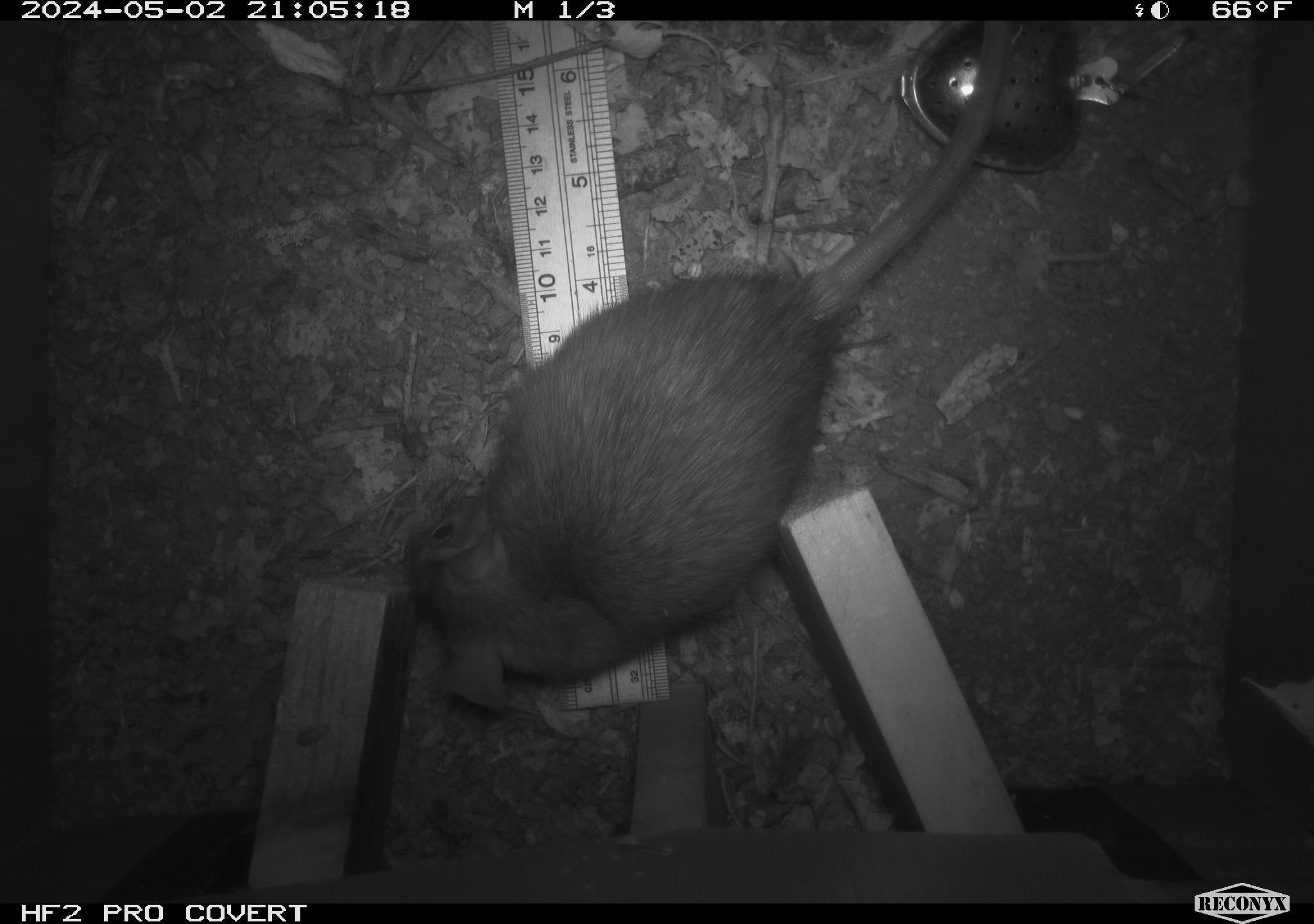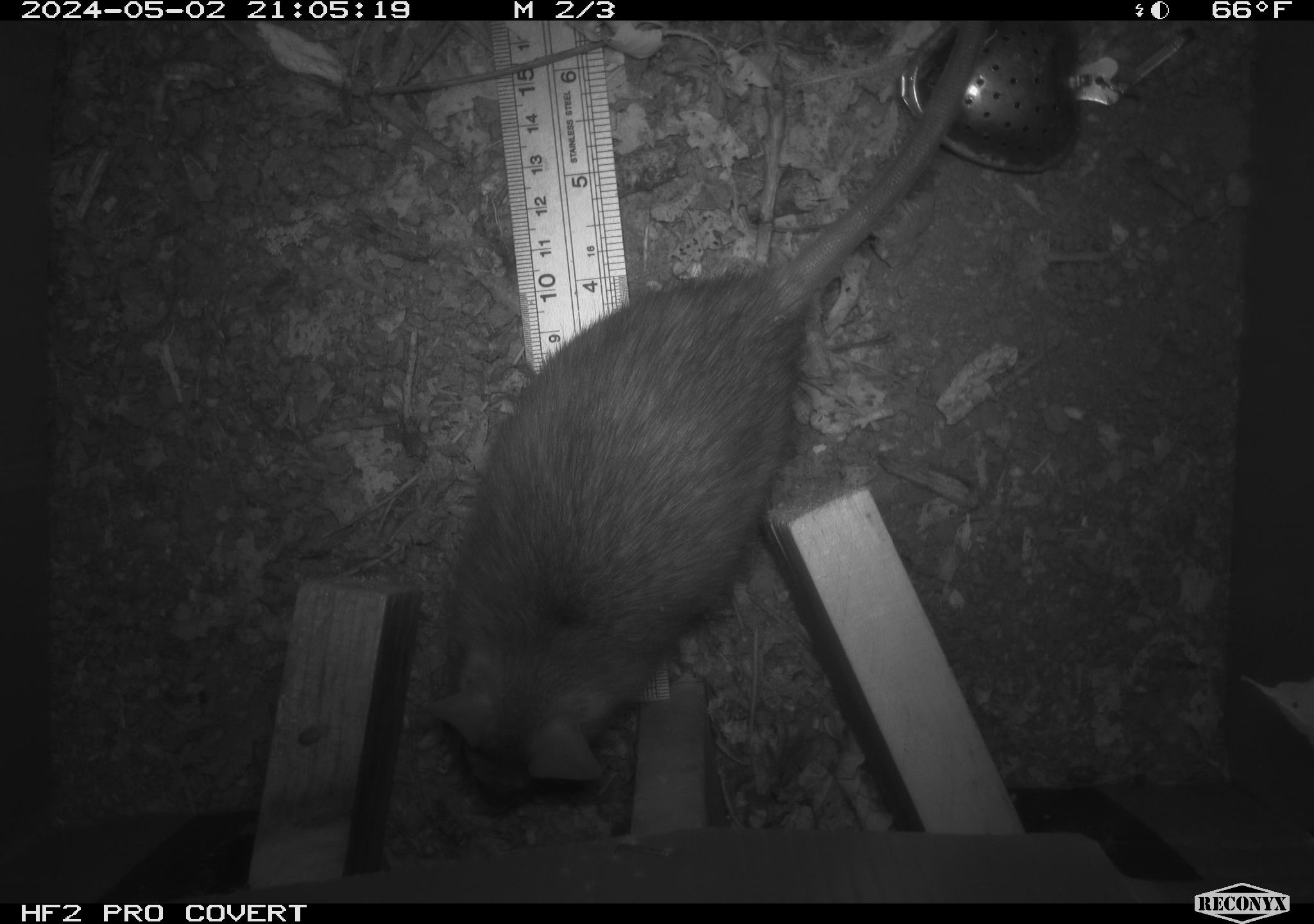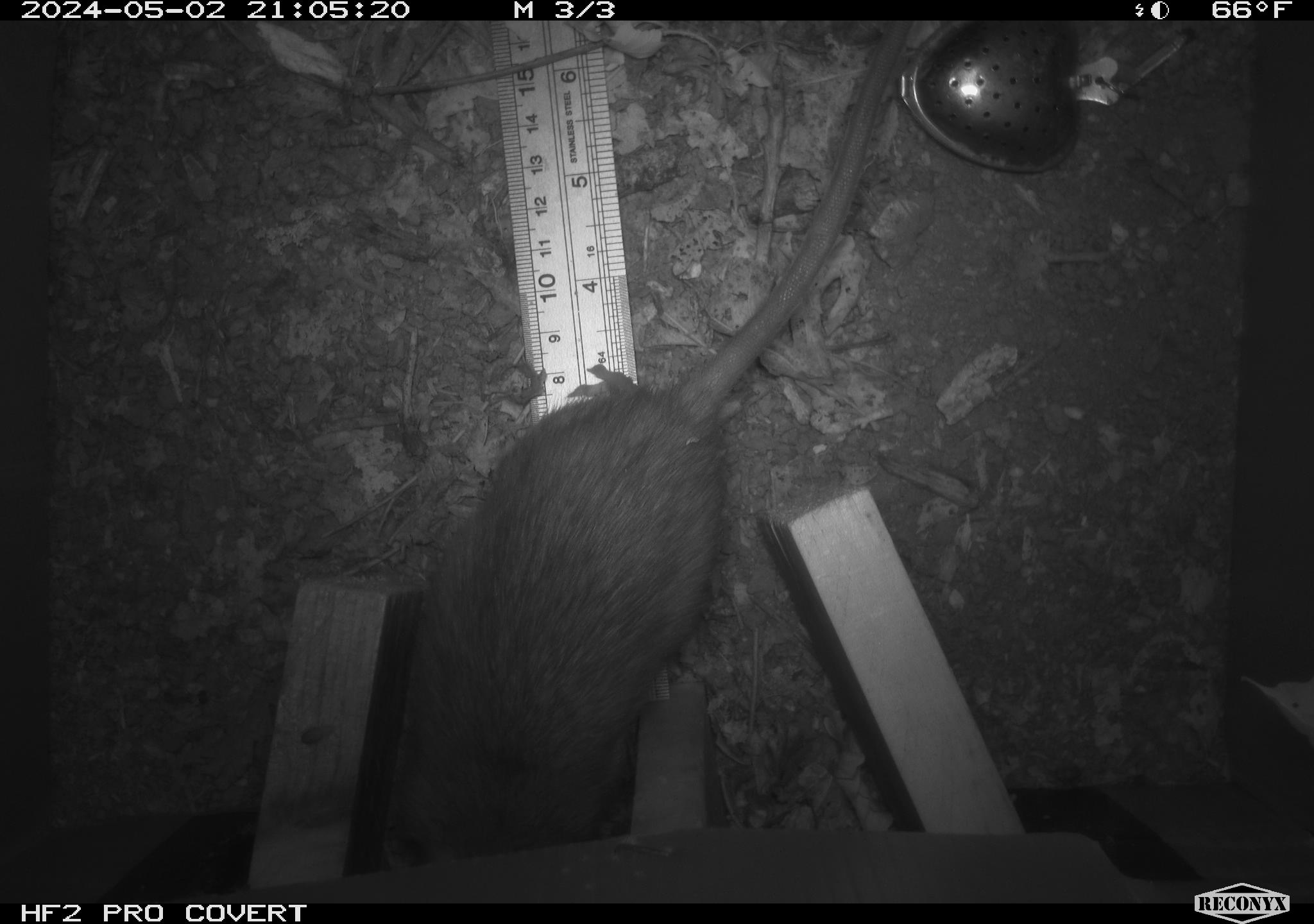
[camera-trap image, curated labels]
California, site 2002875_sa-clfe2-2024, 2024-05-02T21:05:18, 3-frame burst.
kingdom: Animalia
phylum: Chordata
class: Mammalia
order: Rodentia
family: Muridae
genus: Rattus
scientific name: Rattus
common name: rat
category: rattus species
Rattus species (rat) (Rattus).